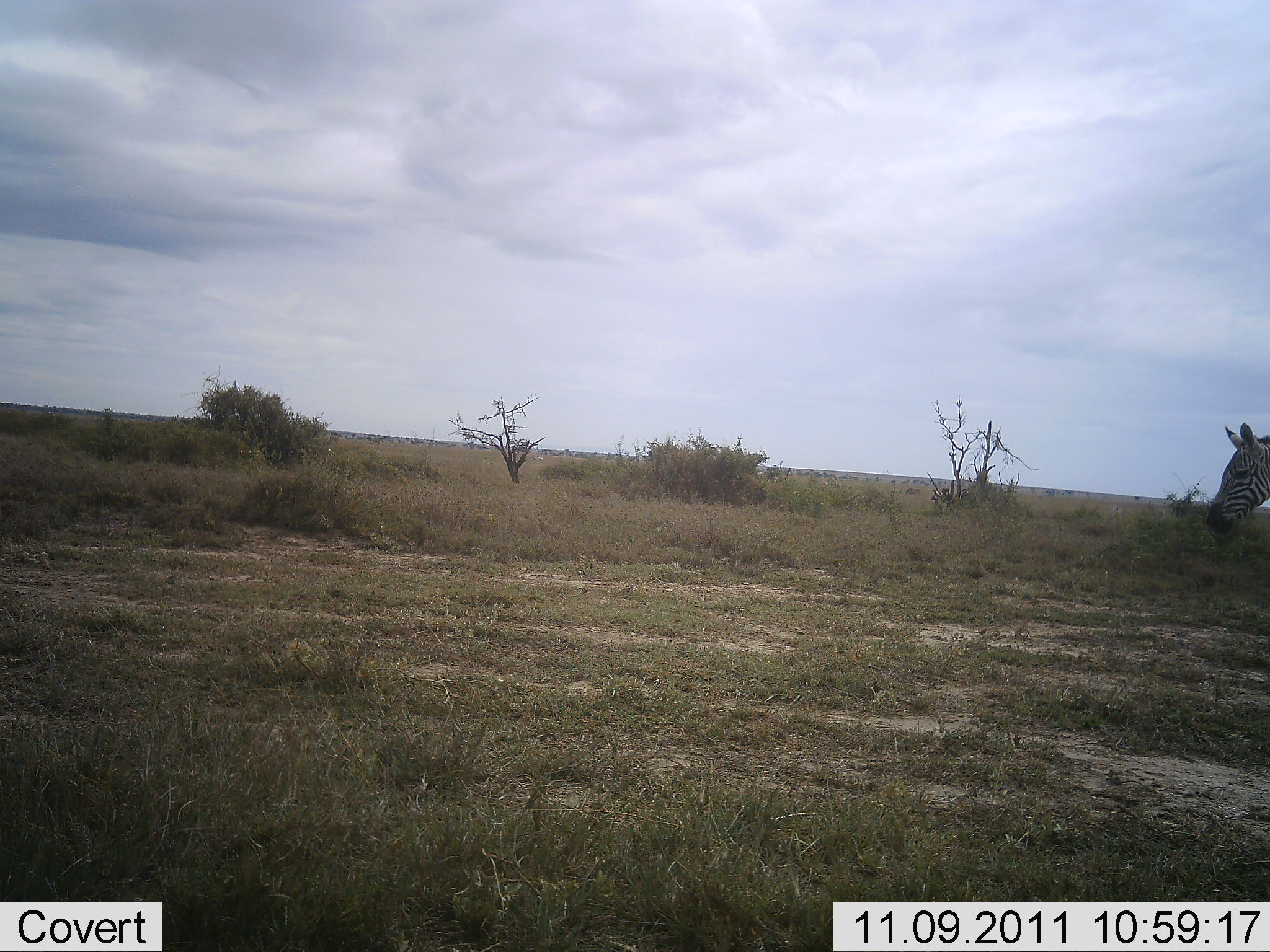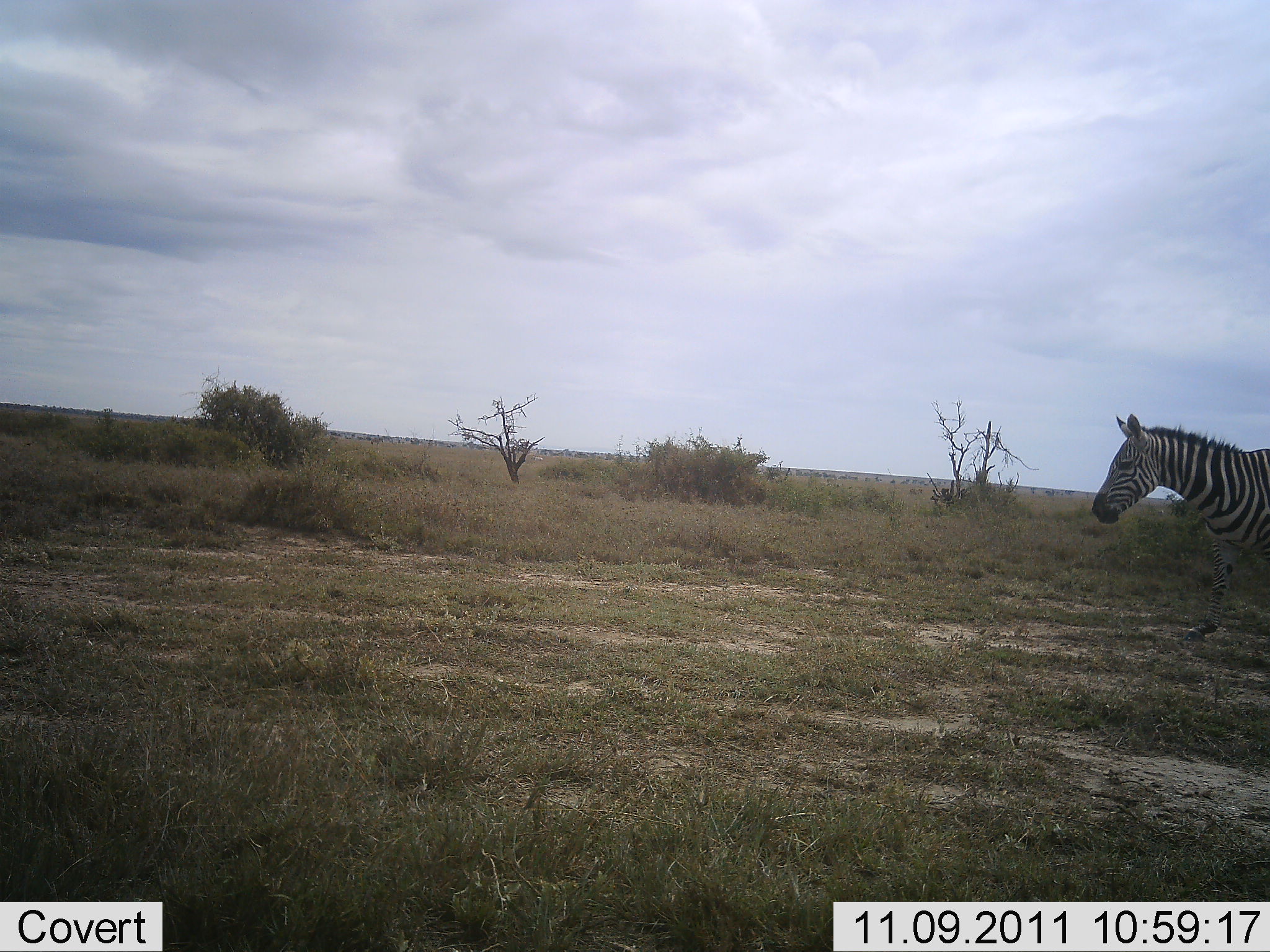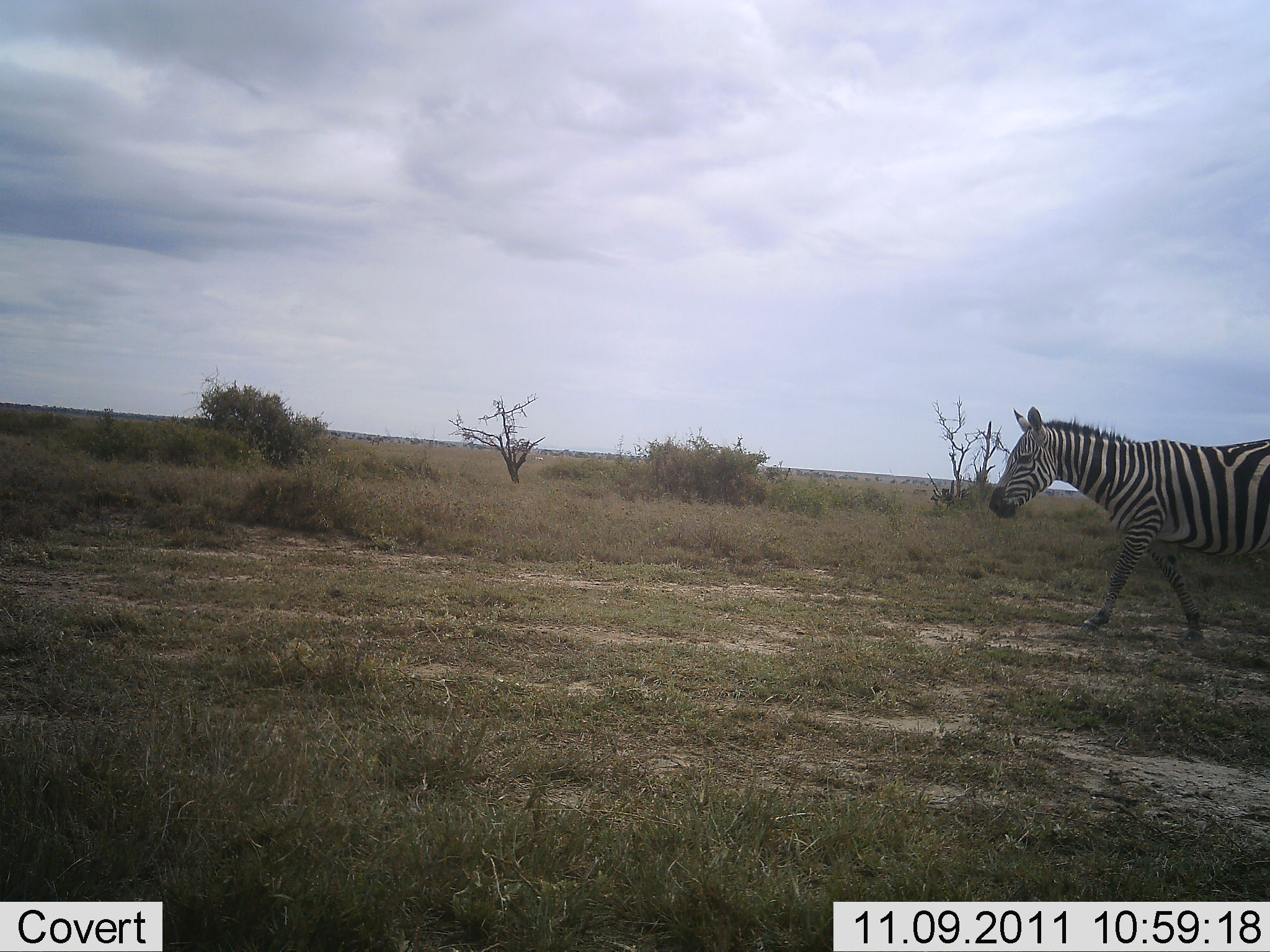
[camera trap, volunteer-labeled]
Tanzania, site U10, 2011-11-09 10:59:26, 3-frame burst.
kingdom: Animalia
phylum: Chordata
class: Mammalia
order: Perissodactyla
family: Equidae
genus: Equus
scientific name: Equus quagga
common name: plains zebra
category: zebra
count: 1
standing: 0%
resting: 0%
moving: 100%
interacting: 0%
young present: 0%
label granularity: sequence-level